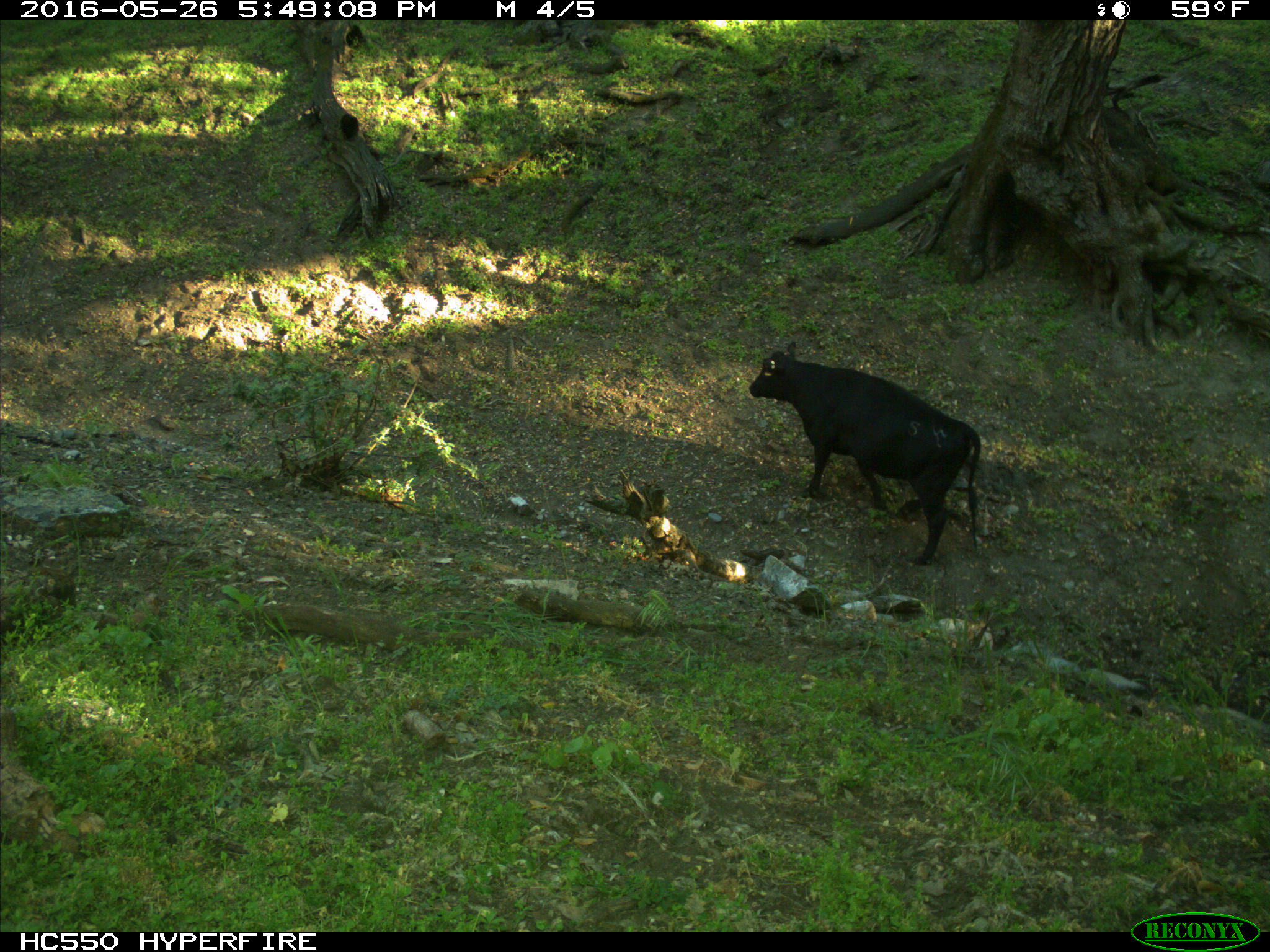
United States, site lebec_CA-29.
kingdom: Animalia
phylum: Chordata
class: Mammalia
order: Artiodactyla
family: Bovidae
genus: Bos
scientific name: Bos taurus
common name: domestic cow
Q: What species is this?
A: Bos taurus (domestic cow).